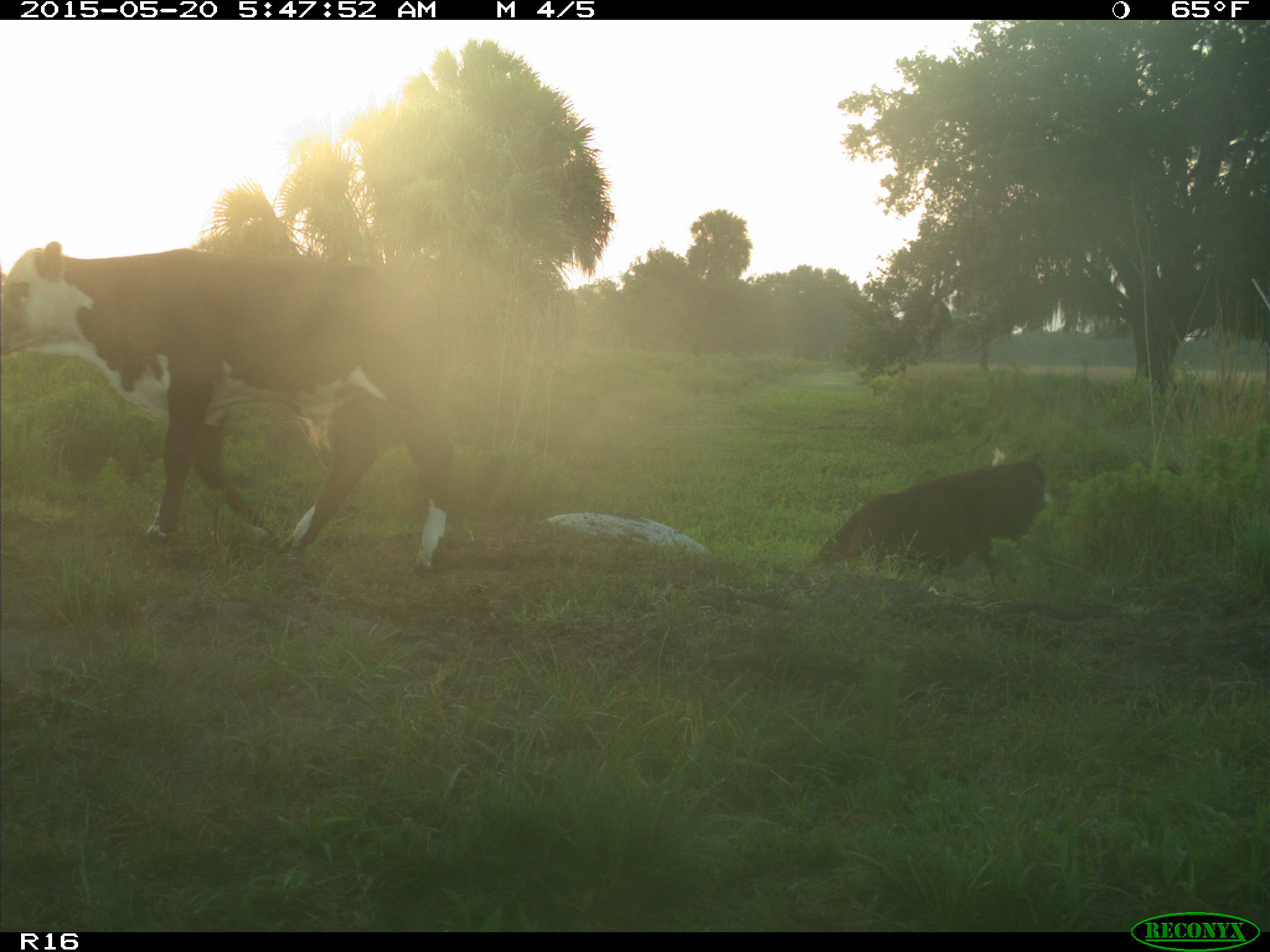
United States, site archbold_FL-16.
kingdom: Animalia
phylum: Chordata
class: Mammalia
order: Artiodactyla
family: Bovidae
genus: Bos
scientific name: Bos taurus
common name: domestic cow